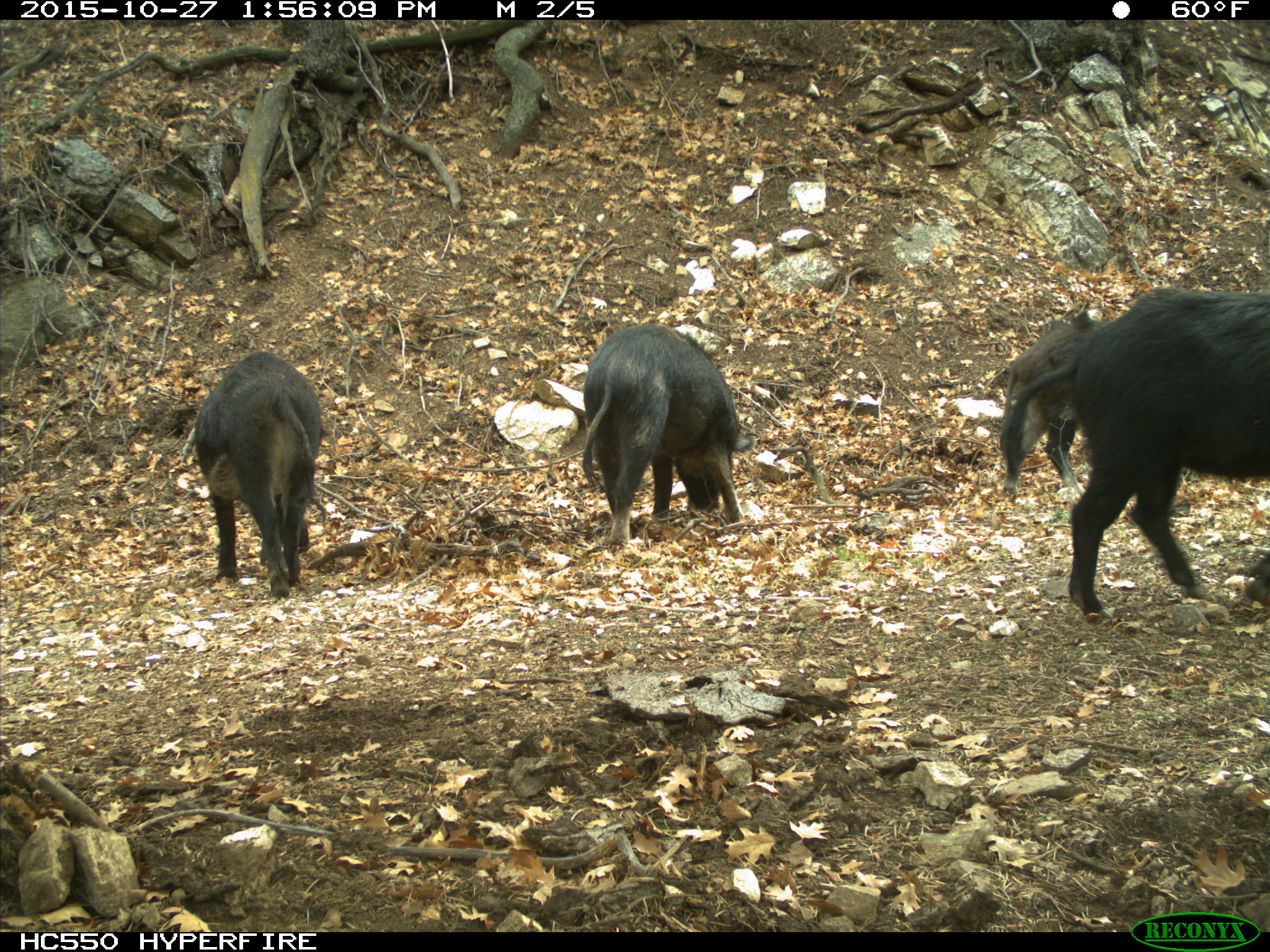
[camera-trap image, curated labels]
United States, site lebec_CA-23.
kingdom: Animalia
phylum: Chordata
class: Mammalia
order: Artiodactyla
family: Suidae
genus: Sus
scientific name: Sus scrofa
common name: wild boar